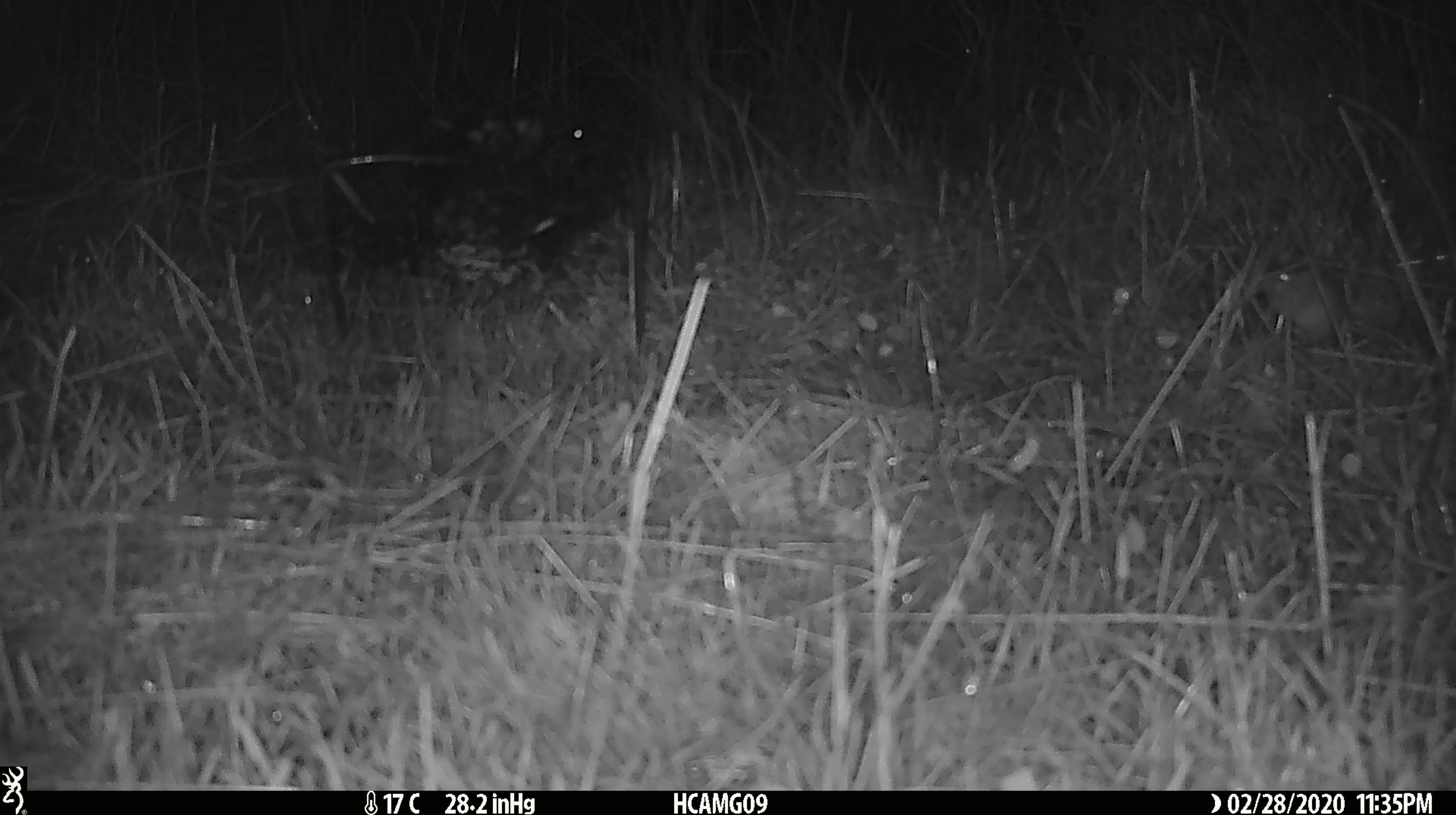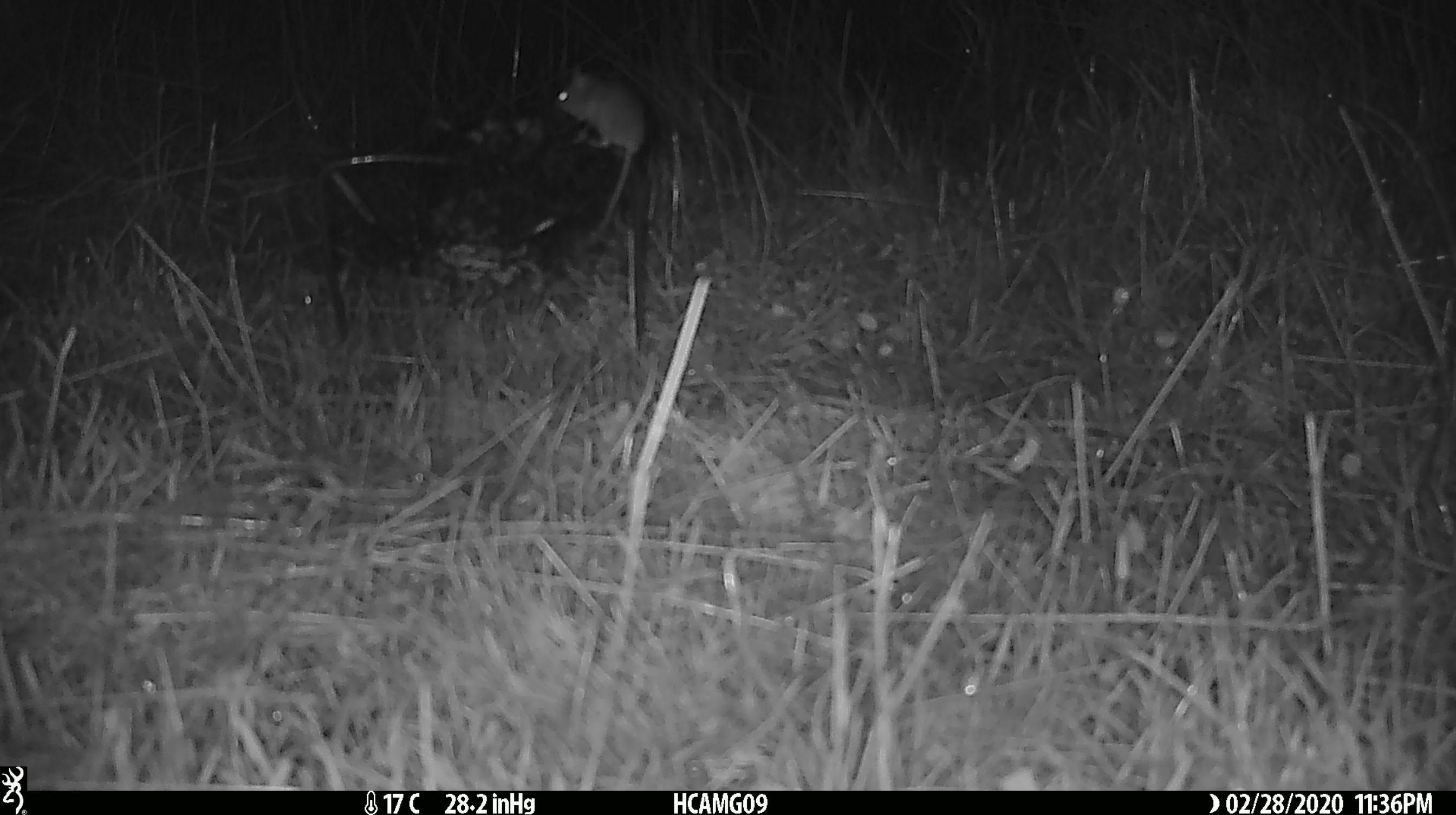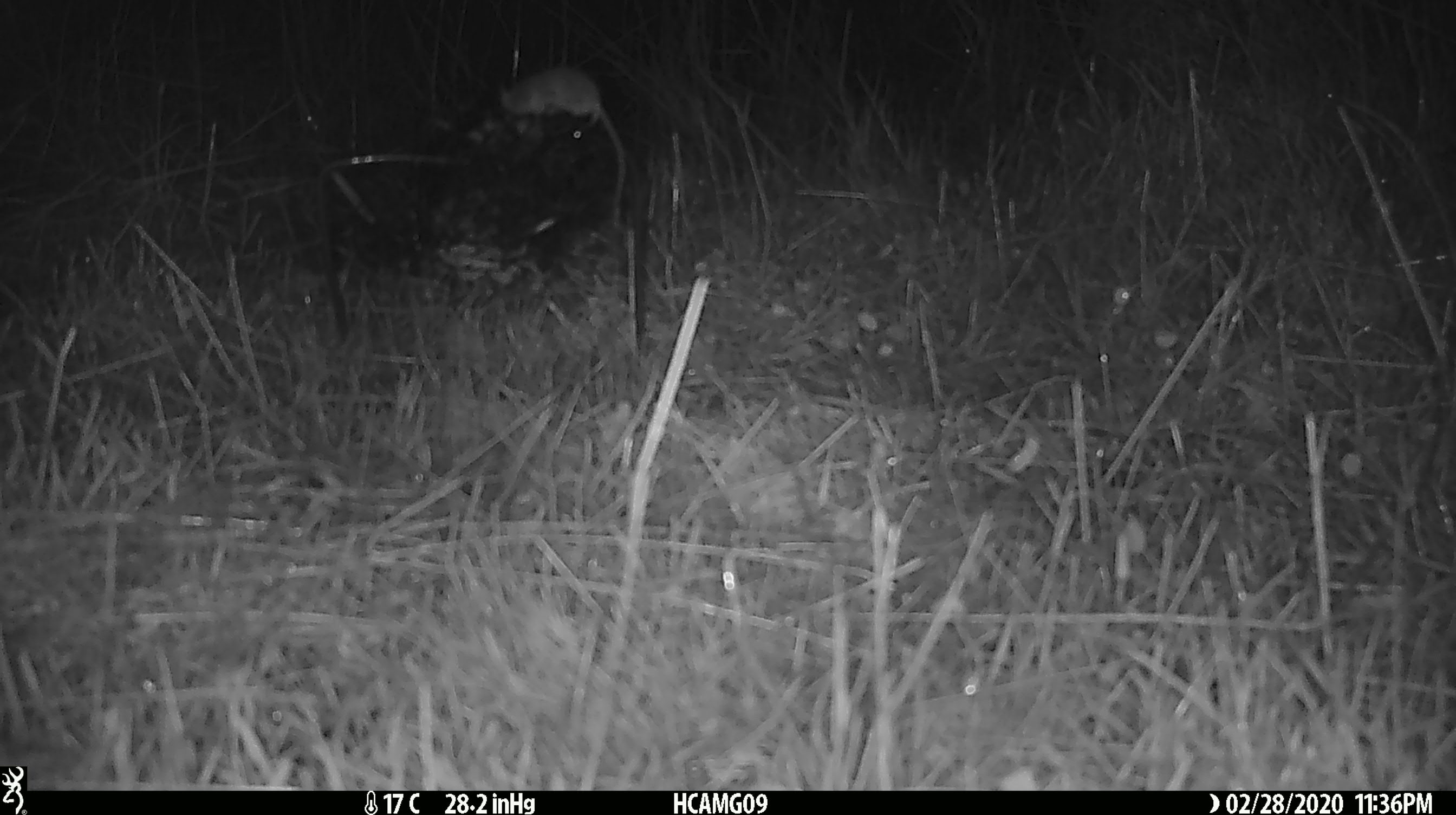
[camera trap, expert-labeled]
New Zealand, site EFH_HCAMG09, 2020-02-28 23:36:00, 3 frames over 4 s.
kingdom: Animalia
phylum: Chordata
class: Mammalia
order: Rodentia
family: Muridae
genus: Mus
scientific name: Mus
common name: mouse